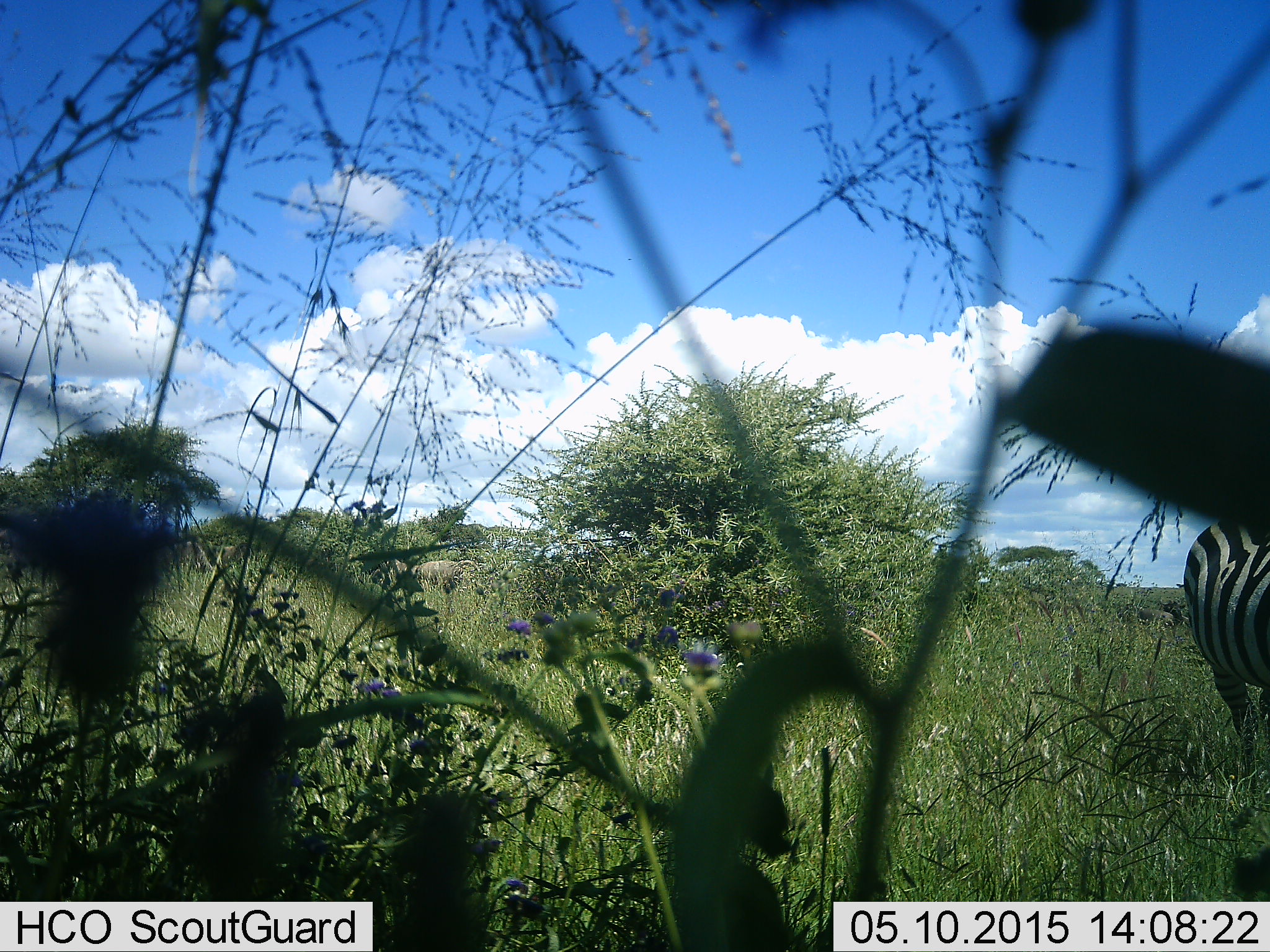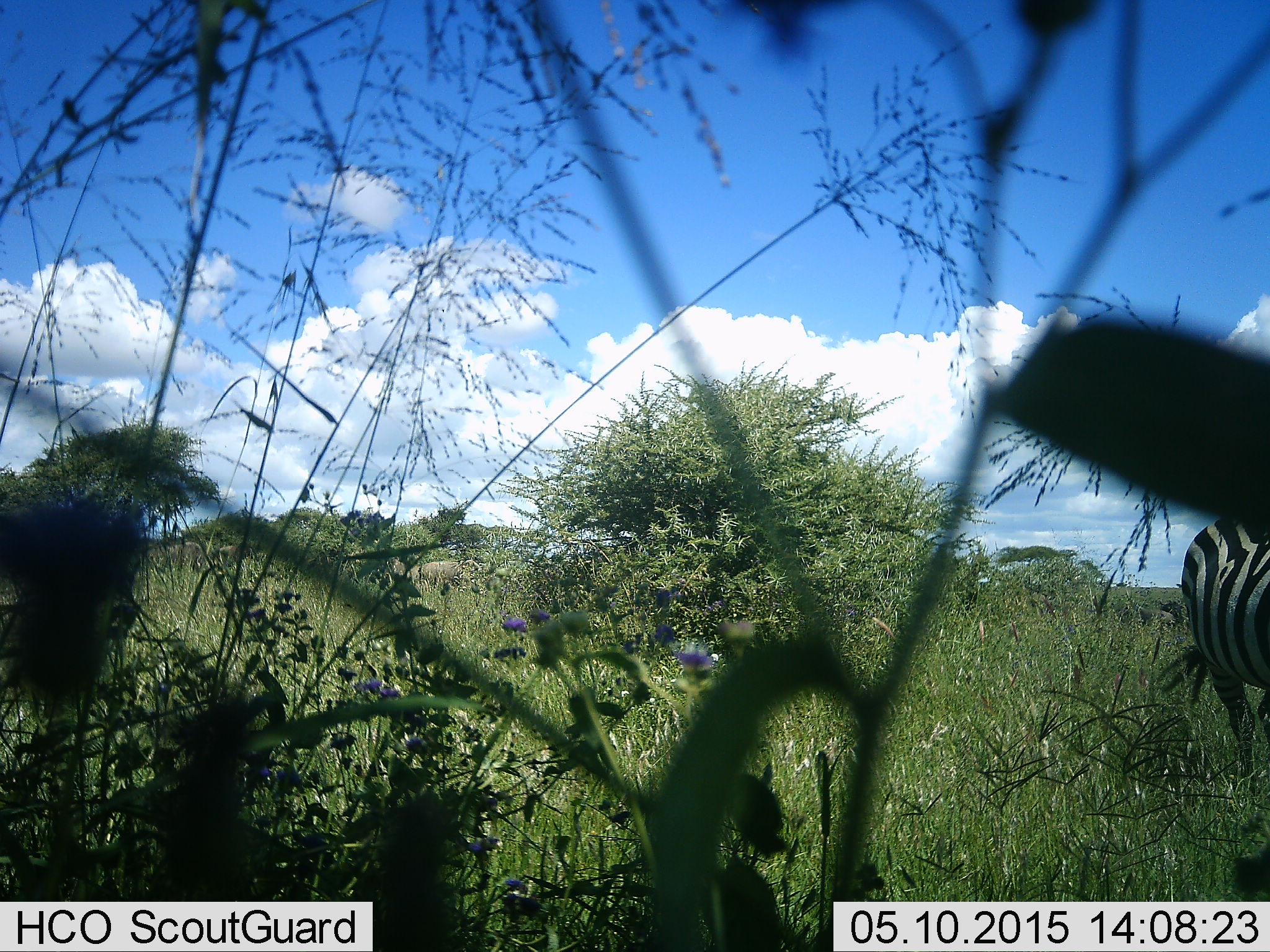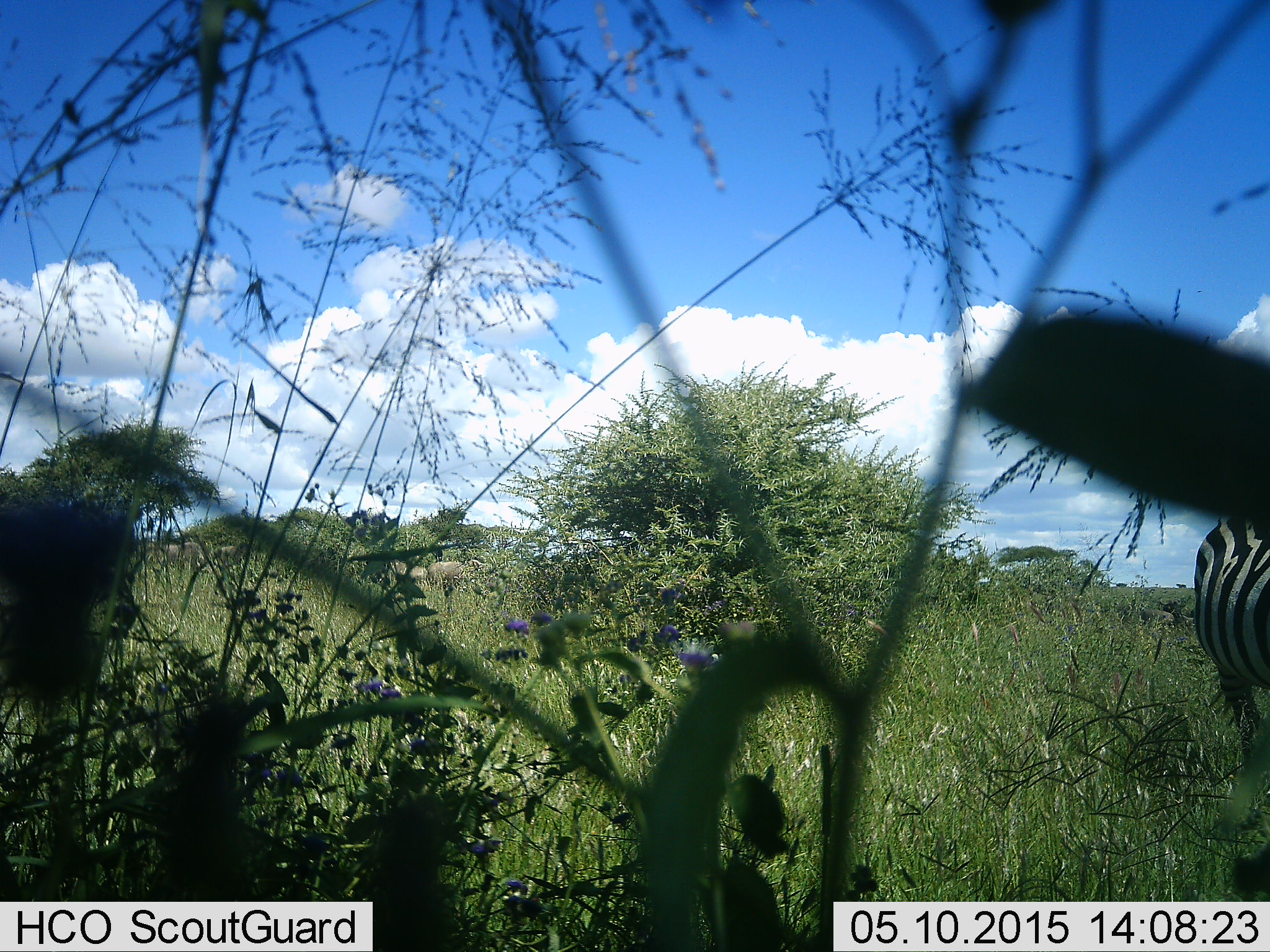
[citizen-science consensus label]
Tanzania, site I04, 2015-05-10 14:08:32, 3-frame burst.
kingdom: Animalia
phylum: Chordata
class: Mammalia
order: Perissodactyla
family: Equidae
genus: Equus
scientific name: Equus quagga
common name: plains zebra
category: zebra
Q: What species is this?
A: Zebra (plains zebra) (Equus quagga).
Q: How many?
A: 1.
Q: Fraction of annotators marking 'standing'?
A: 71%.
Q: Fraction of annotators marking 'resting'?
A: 0%.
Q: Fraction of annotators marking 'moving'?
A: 14%.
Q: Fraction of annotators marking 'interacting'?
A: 0%.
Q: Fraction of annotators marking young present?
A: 0%.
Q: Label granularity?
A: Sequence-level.